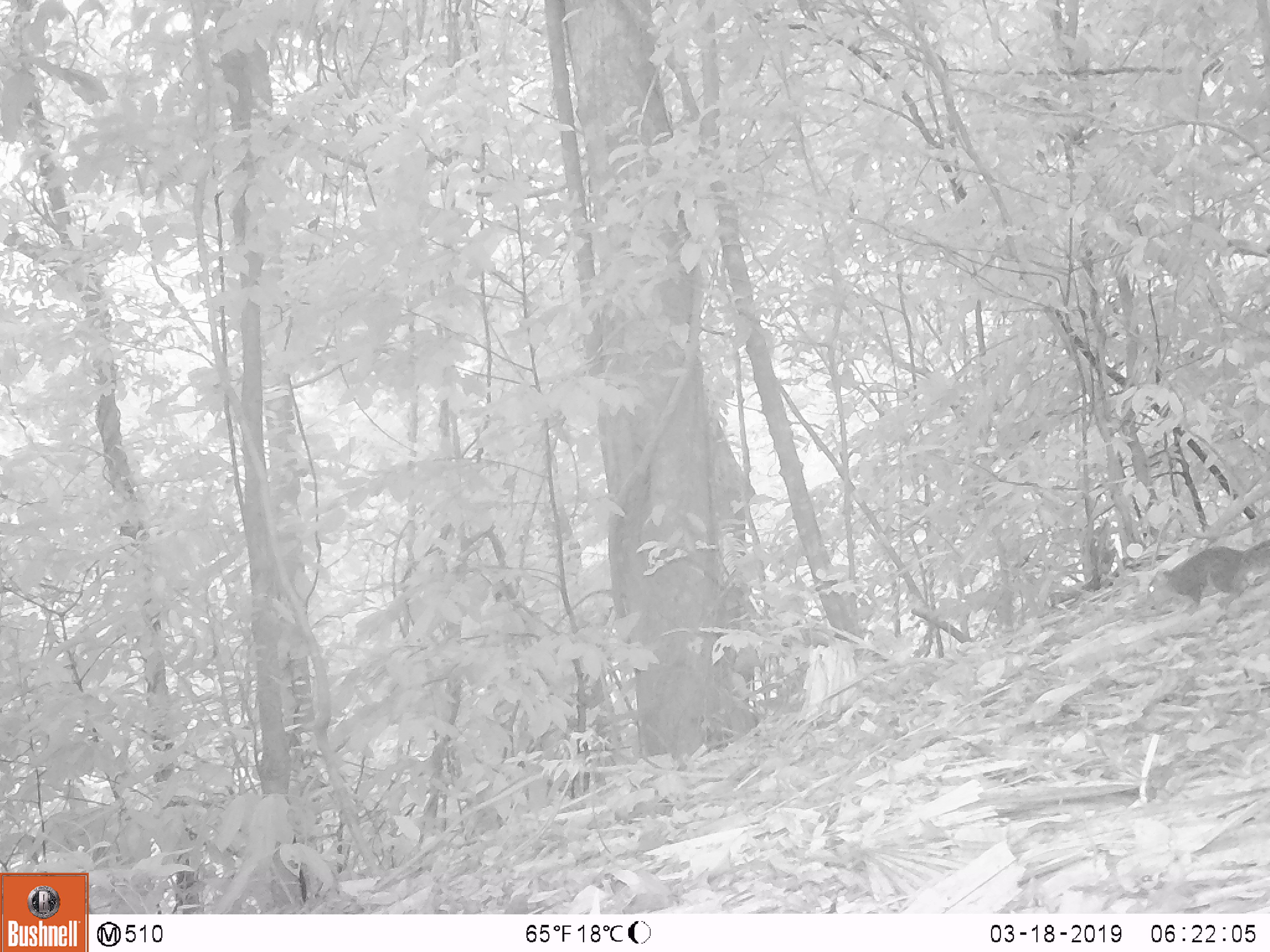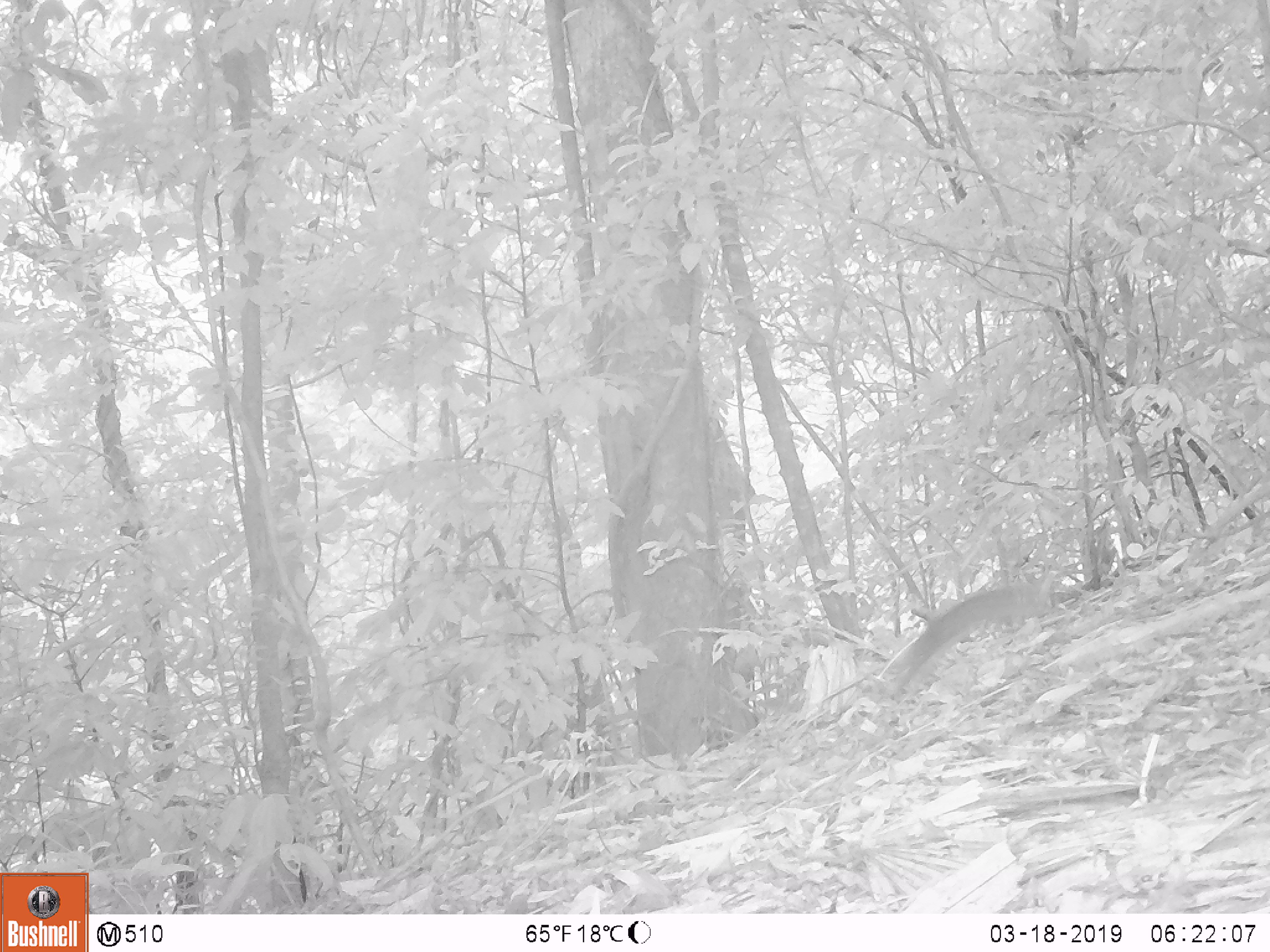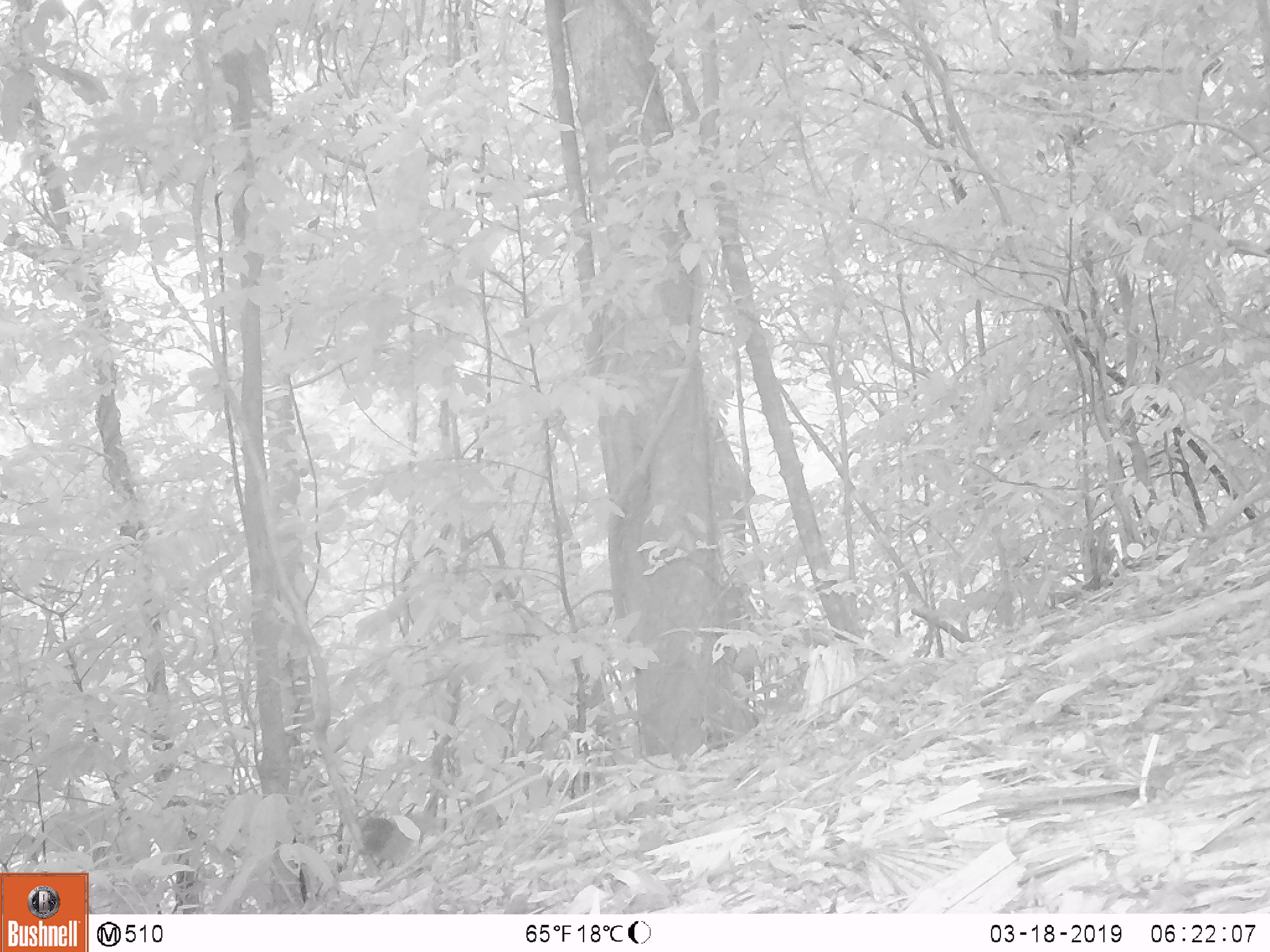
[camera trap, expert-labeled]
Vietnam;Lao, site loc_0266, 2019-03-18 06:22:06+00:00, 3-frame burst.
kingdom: Animalia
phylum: Chordata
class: Mammalia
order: Rodentia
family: Sciuridae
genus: Dremomys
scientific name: Dremomys rufigenis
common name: red-cheeked squirrel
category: red cheeked squirrel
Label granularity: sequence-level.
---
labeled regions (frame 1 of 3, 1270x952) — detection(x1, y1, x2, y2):
red cheeked squirrel: detection(1145, 539, 1270, 615)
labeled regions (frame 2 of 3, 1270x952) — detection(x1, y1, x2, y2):
red cheeked squirrel: detection(897, 578, 1069, 692)